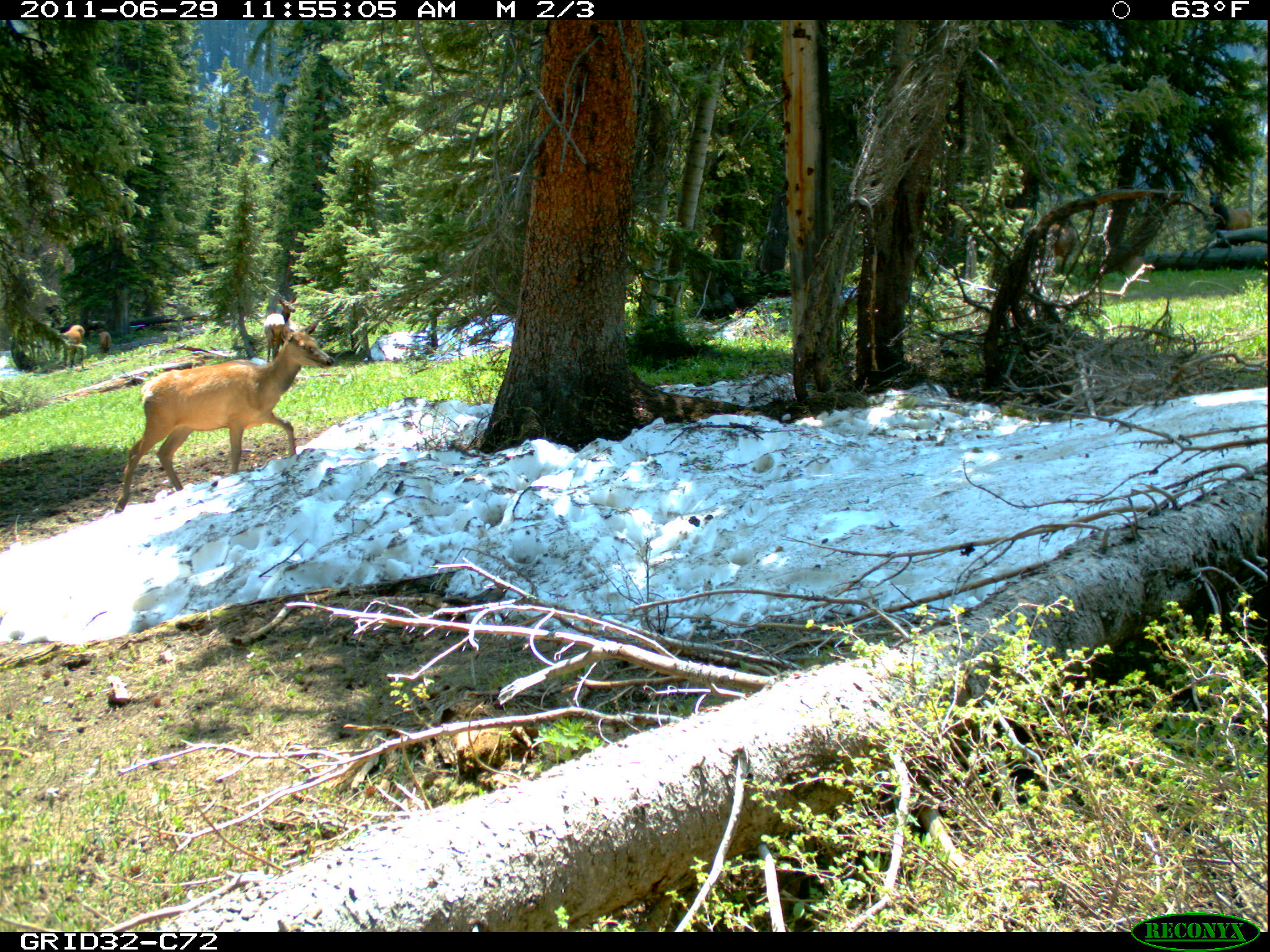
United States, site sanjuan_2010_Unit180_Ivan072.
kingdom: Animalia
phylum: Chordata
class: Mammalia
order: Artiodactyla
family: Cervidae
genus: Cervus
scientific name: Cervus elaphus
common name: red deer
Cervus elaphus (red deer).